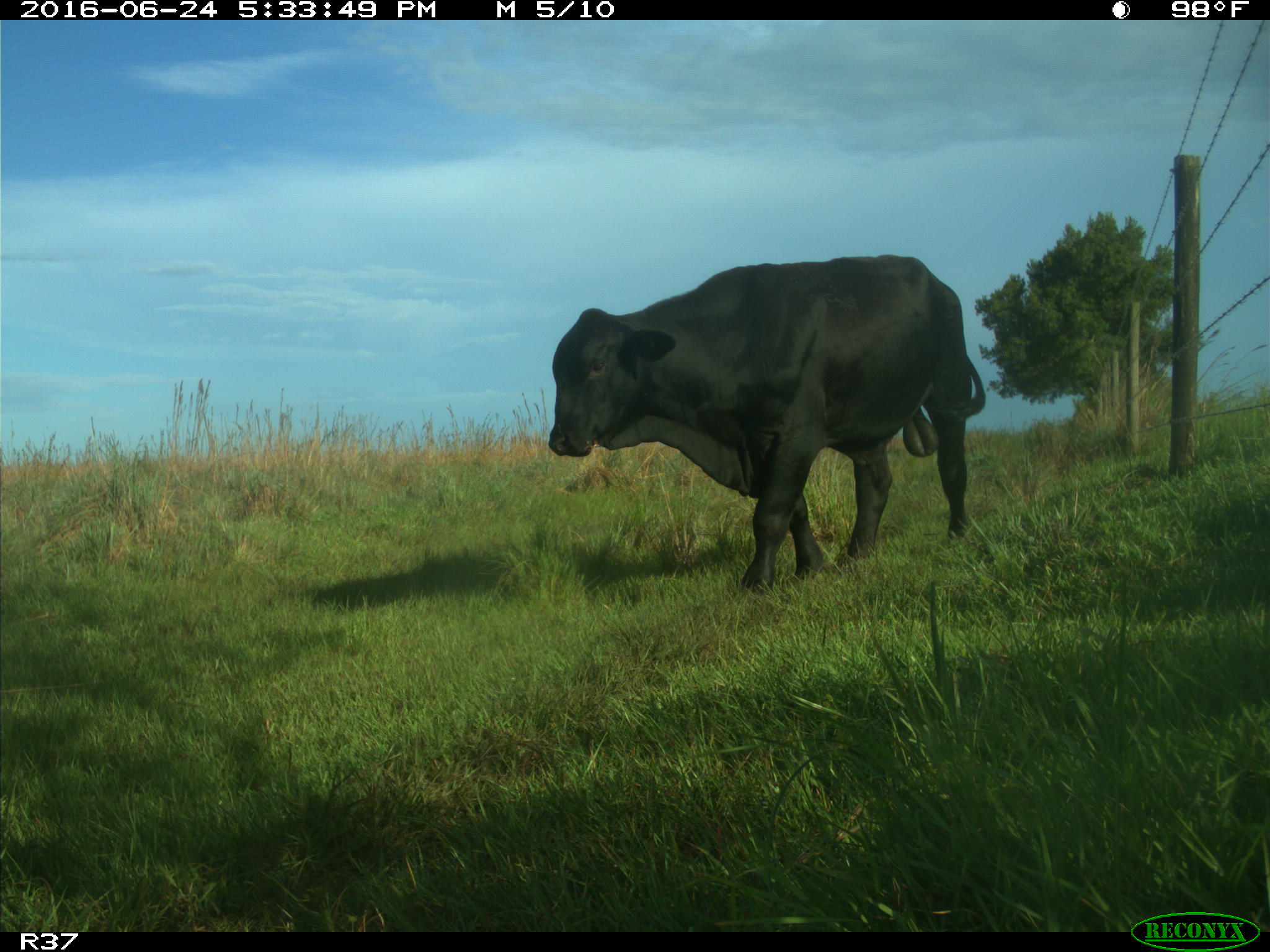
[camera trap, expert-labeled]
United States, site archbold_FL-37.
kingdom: Animalia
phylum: Chordata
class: Mammalia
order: Artiodactyla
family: Bovidae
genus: Bos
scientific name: Bos taurus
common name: domestic cow